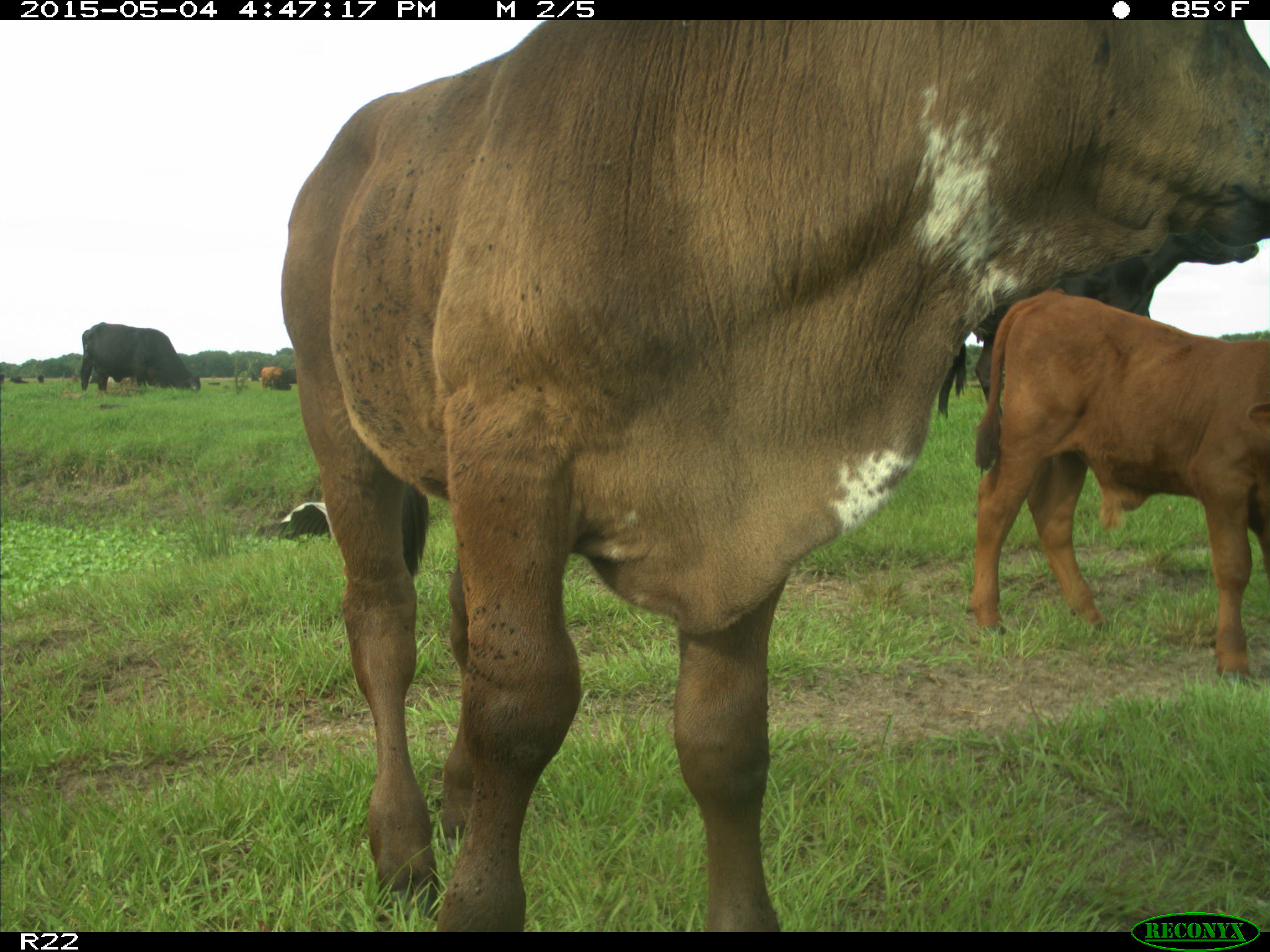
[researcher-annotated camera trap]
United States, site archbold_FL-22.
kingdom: Animalia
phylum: Chordata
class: Mammalia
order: Artiodactyla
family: Bovidae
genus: Bos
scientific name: Bos taurus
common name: domestic cow